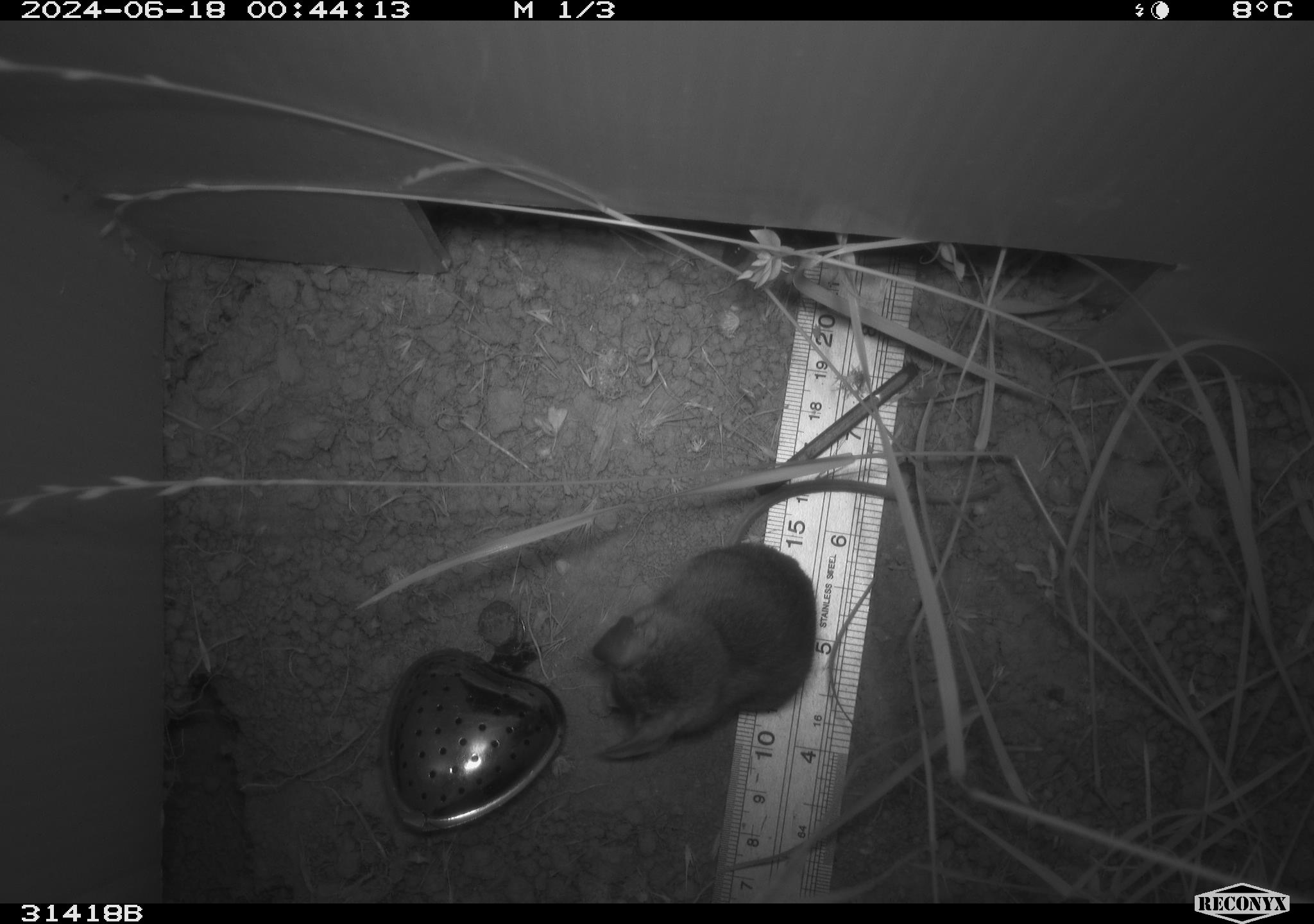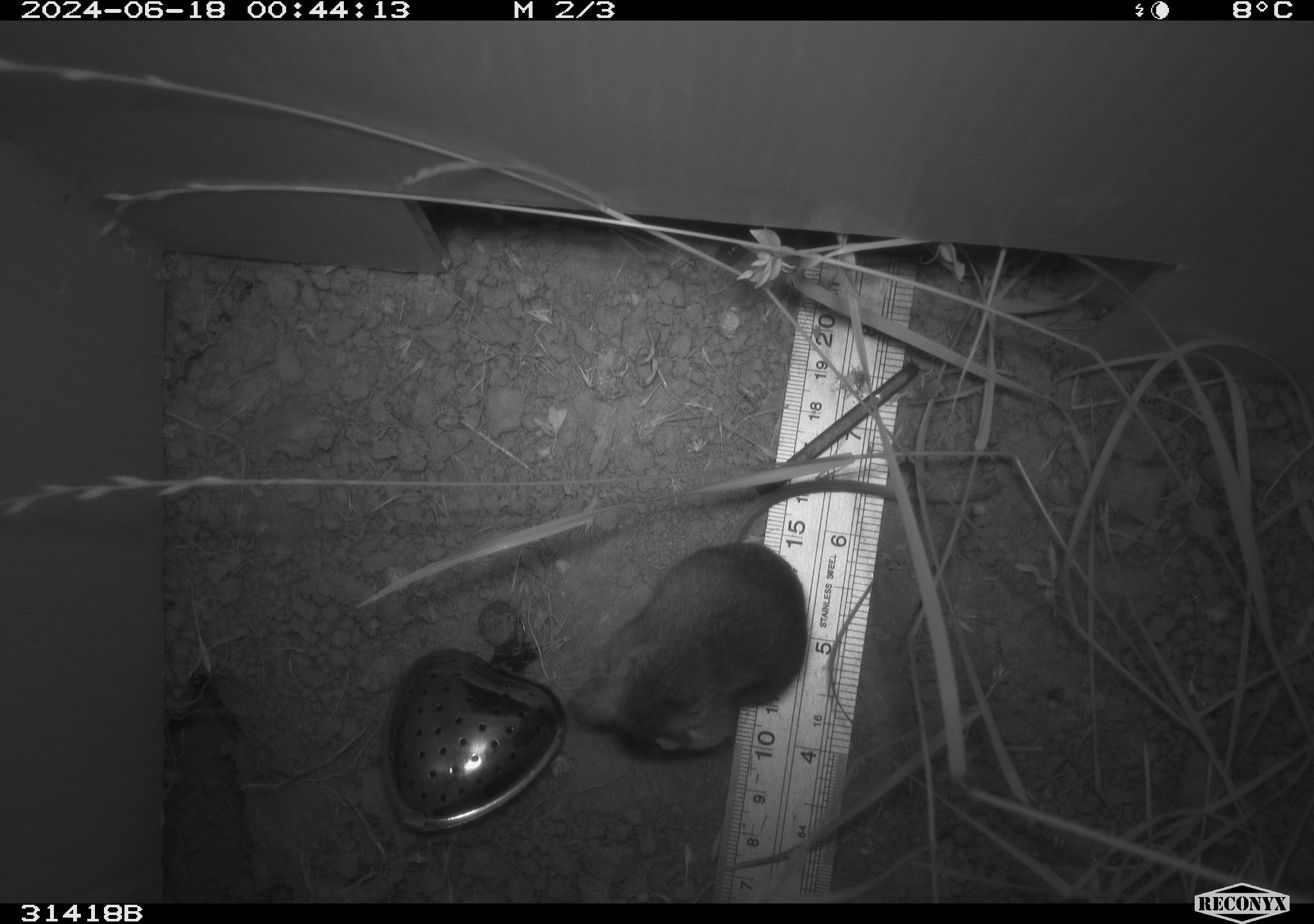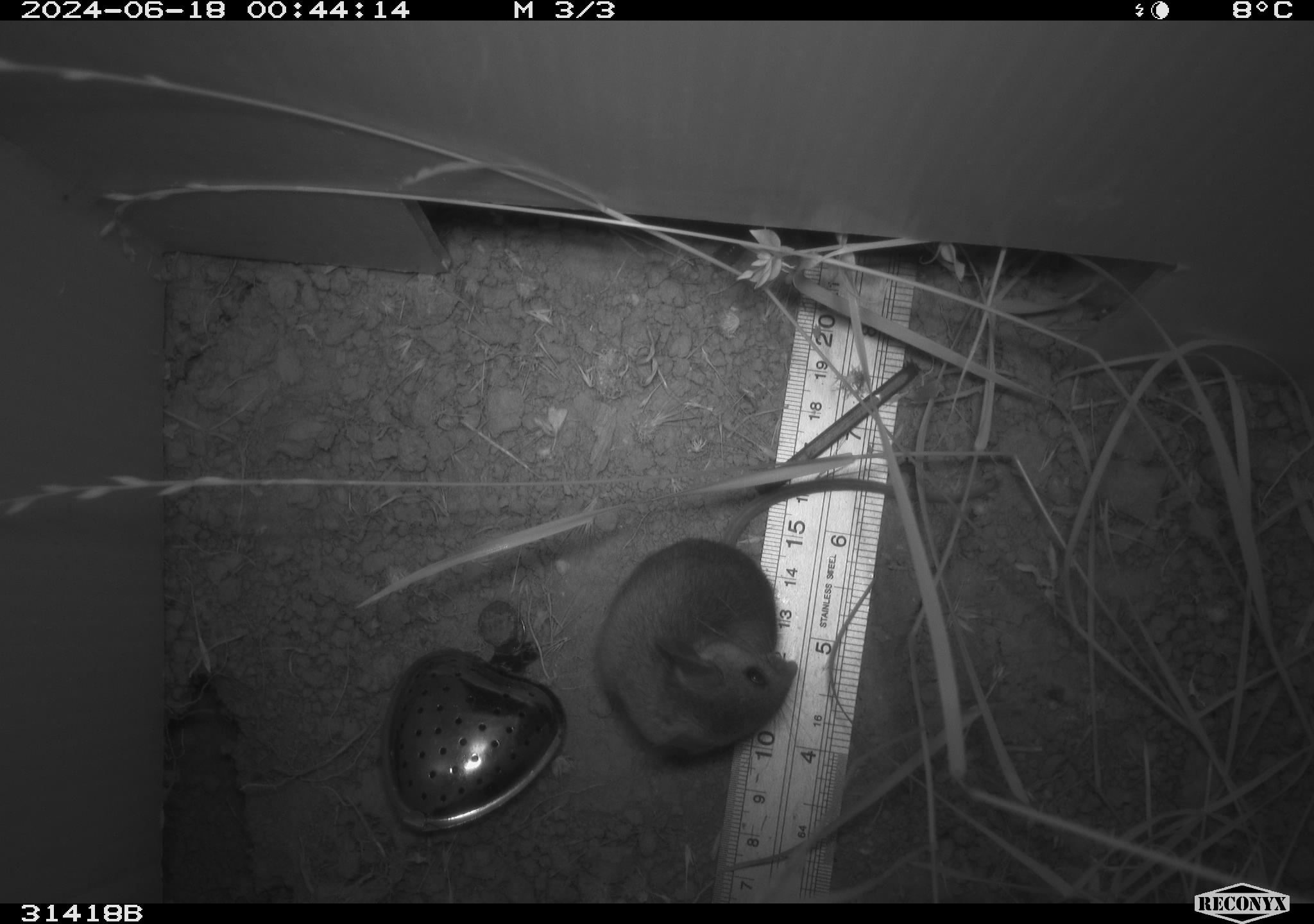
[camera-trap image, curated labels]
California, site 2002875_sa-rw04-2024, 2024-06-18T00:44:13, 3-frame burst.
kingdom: Animalia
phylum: Chordata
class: Mammalia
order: Rodentia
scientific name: Rodentia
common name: rodent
Rodent (Rodentia).